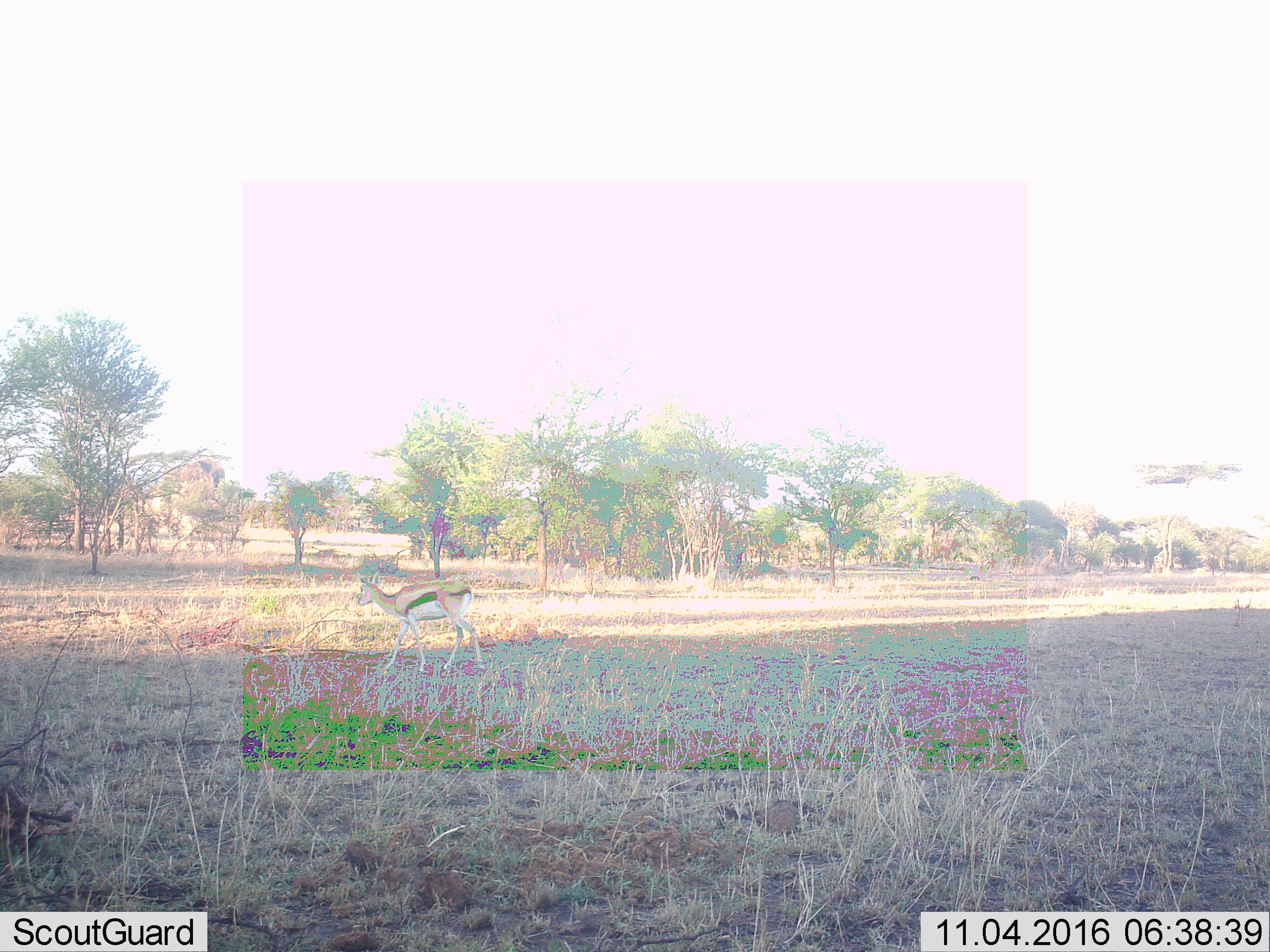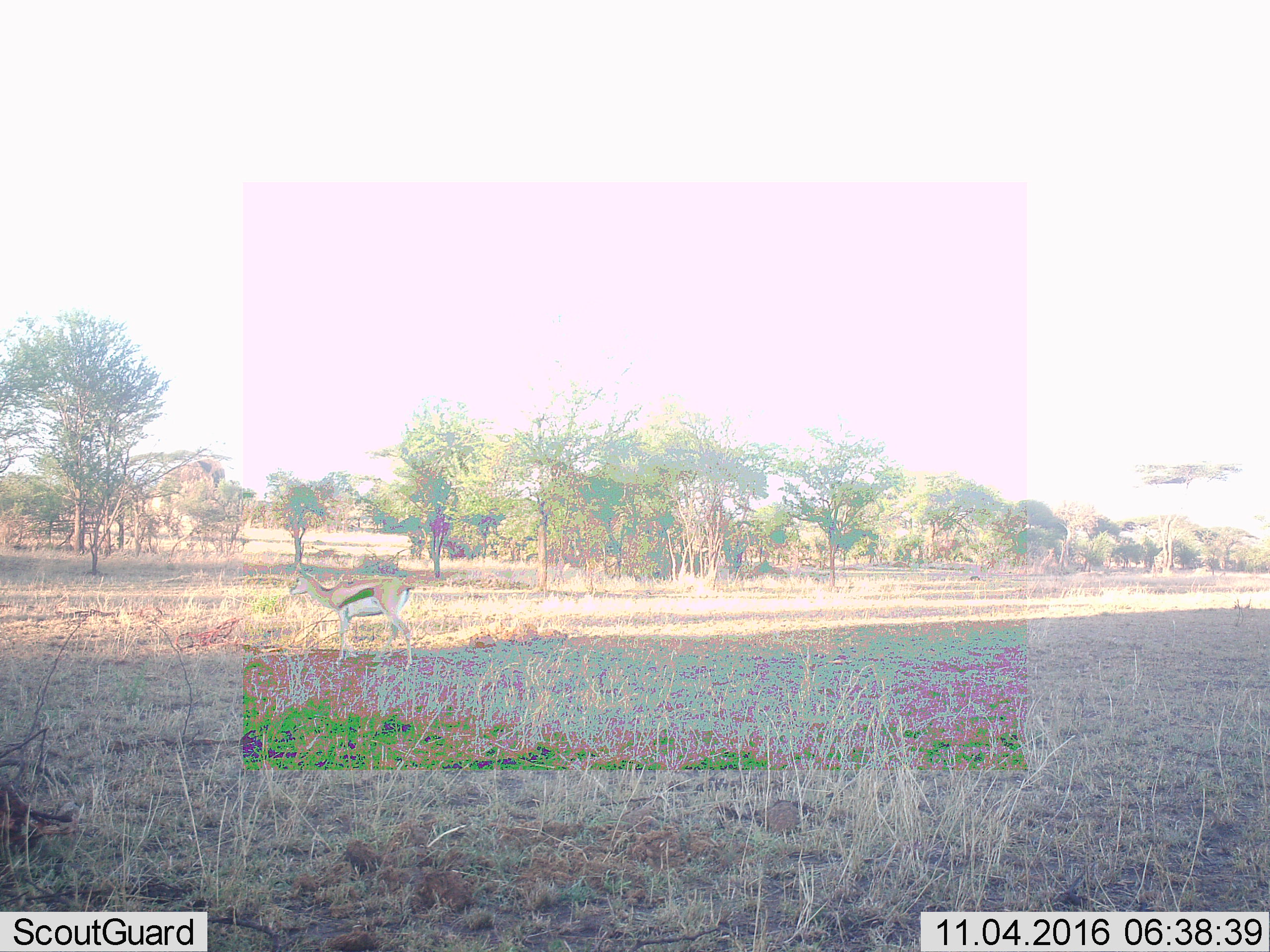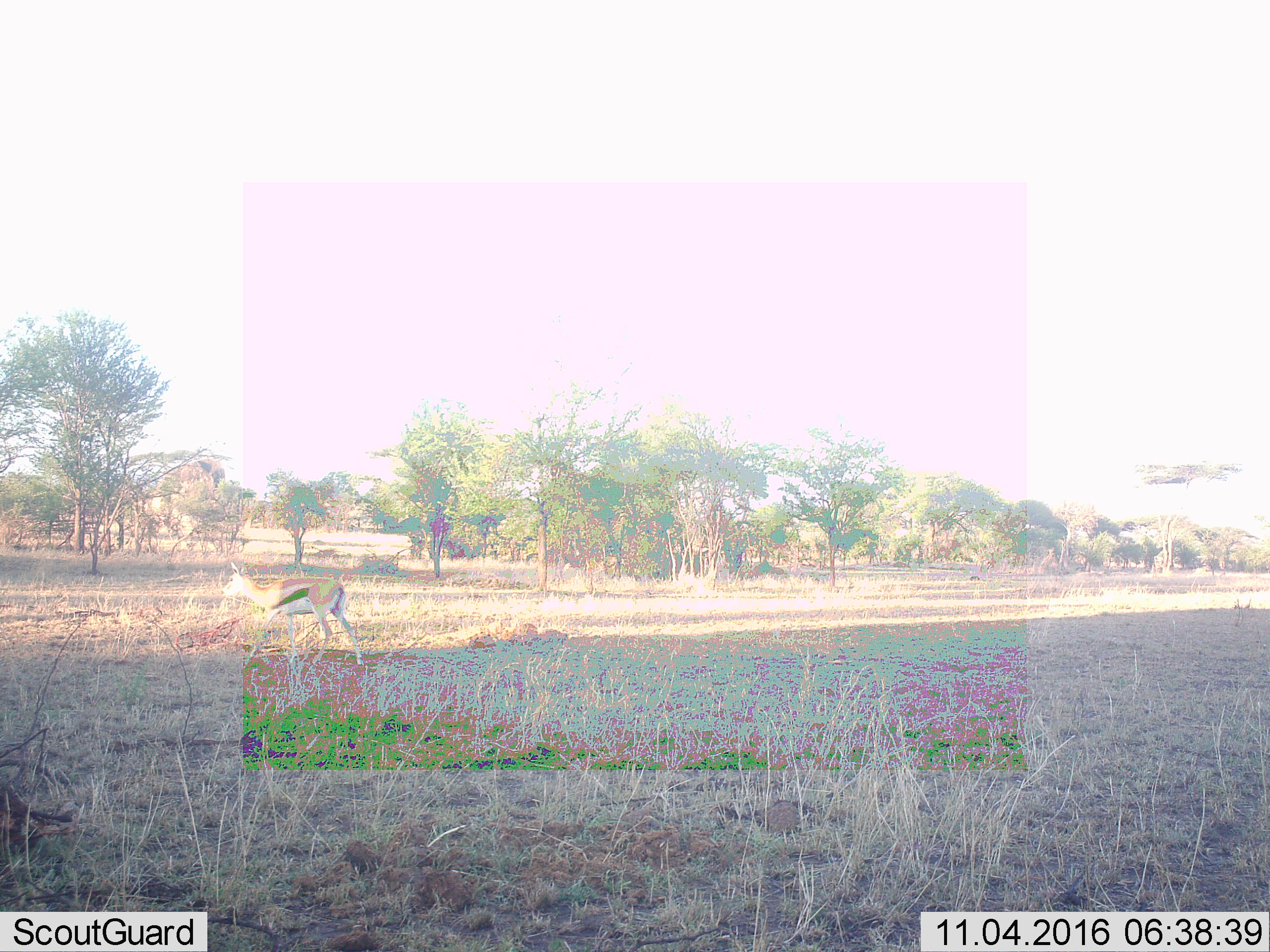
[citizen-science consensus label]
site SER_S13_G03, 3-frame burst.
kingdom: Animalia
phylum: Chordata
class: Mammalia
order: Artiodactyla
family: Bovidae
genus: Eudorcas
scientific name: Eudorcas thomsonii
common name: thomson's gazelle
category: gazellethomsons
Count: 1.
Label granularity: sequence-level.